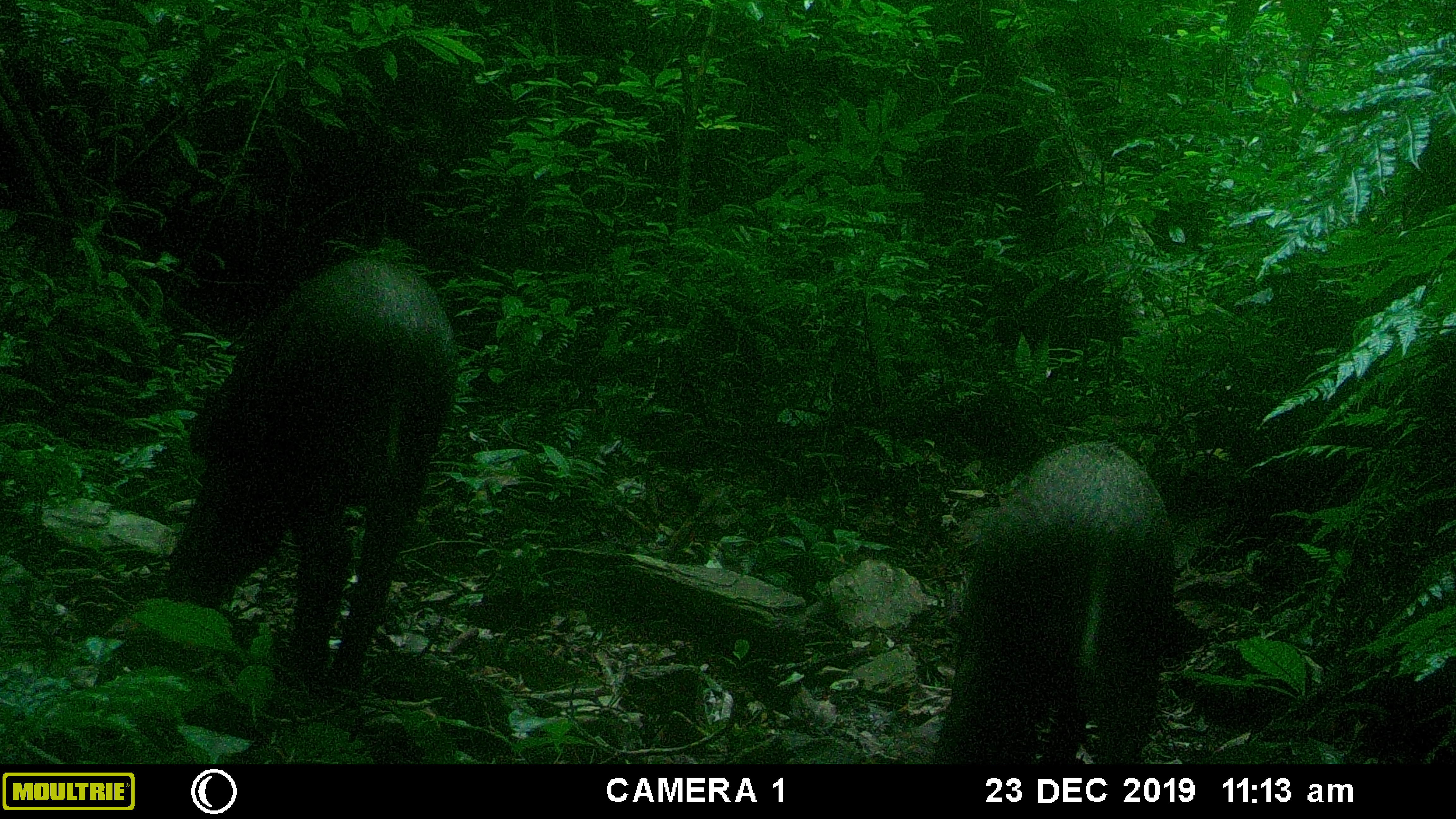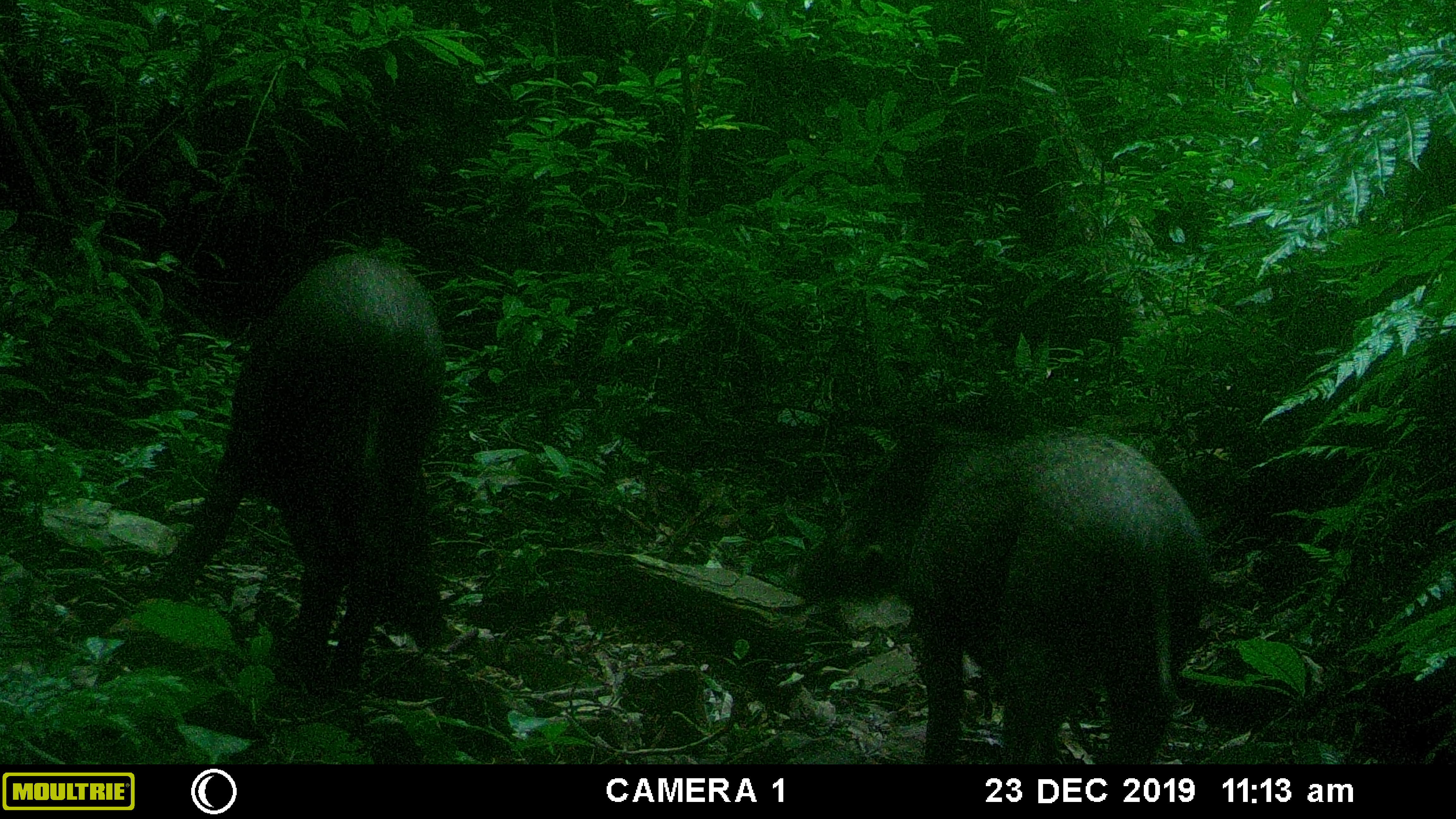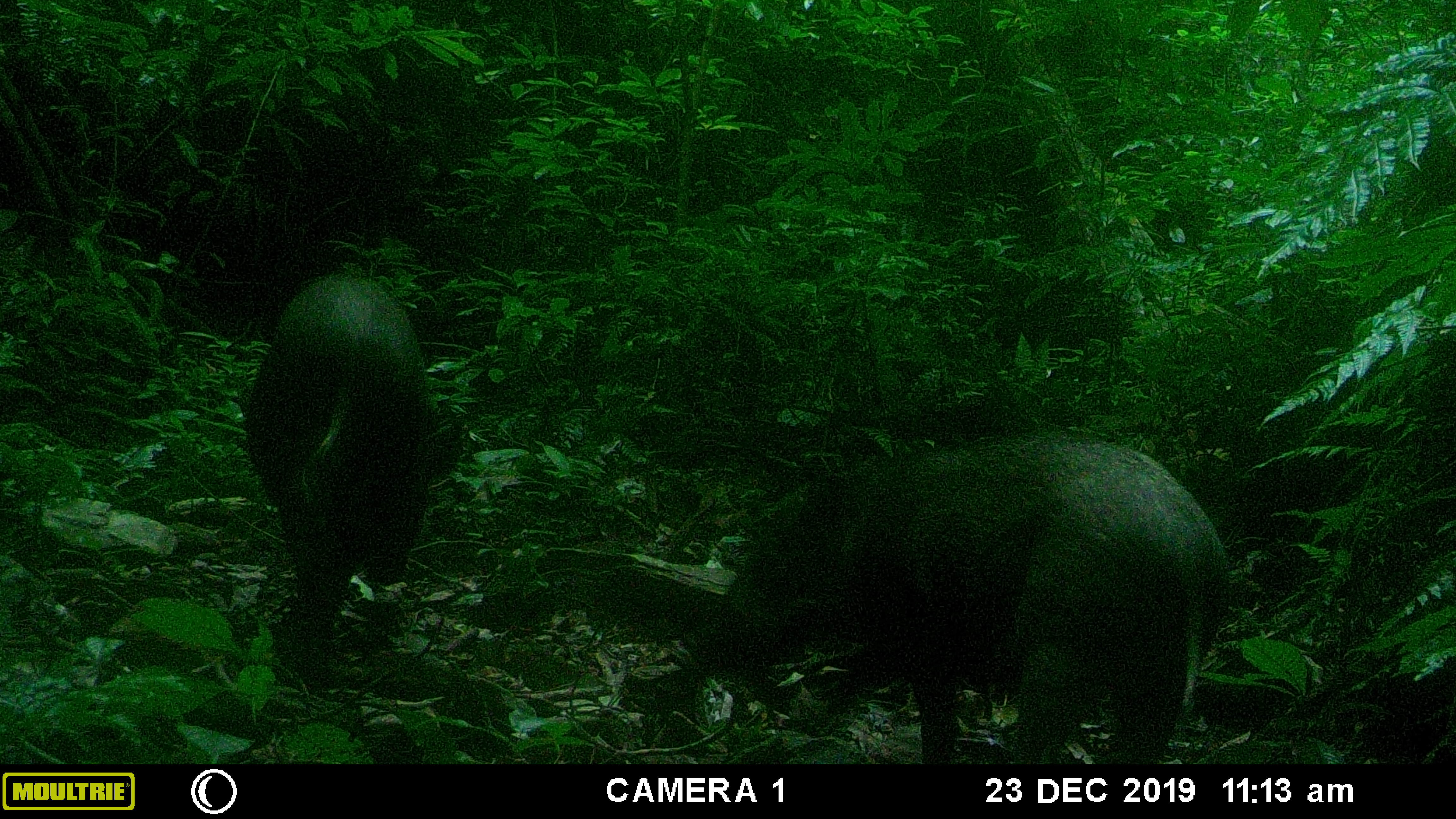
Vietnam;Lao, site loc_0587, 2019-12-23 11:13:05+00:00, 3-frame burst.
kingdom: Animalia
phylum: Chordata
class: Mammalia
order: Artiodactyla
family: Suidae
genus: Sus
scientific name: Sus scrofa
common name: eurasian wild pig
Eurasian wild pig (Sus scrofa). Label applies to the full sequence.